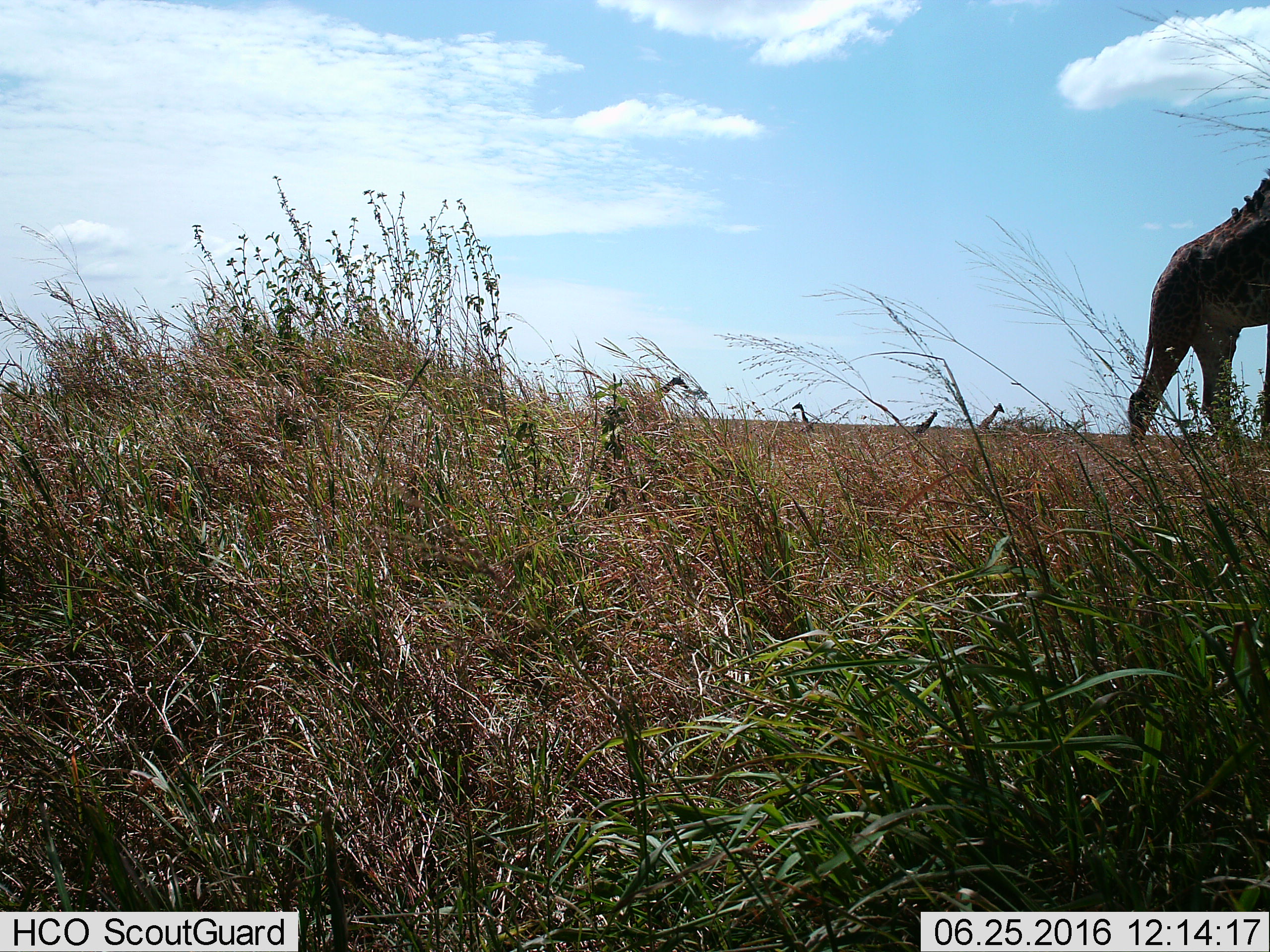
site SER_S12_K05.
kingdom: Animalia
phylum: Chordata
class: Mammalia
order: Artiodactyla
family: Giraffidae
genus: Giraffa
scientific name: Giraffa camelopardalis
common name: giraffe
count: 5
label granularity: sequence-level